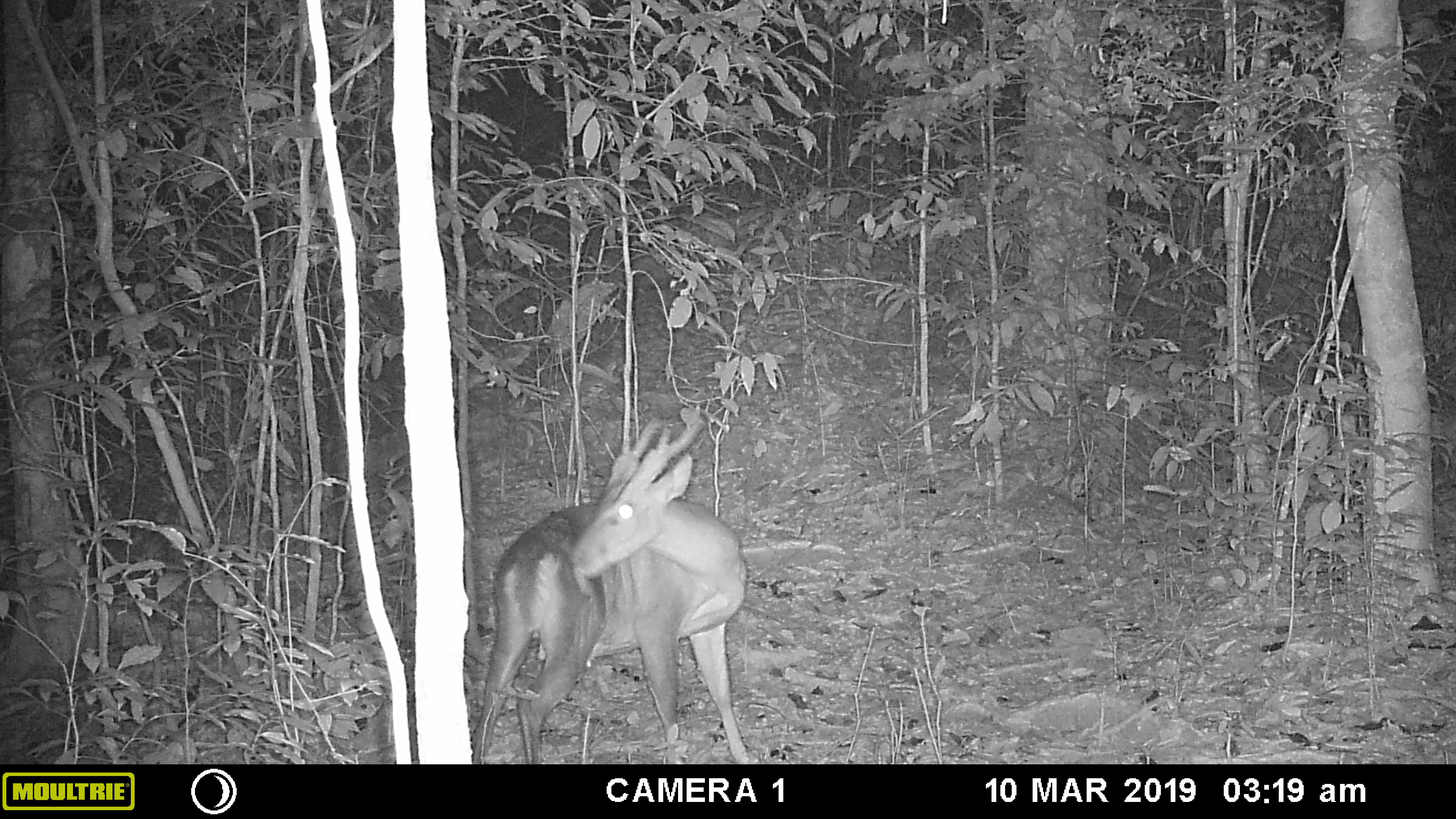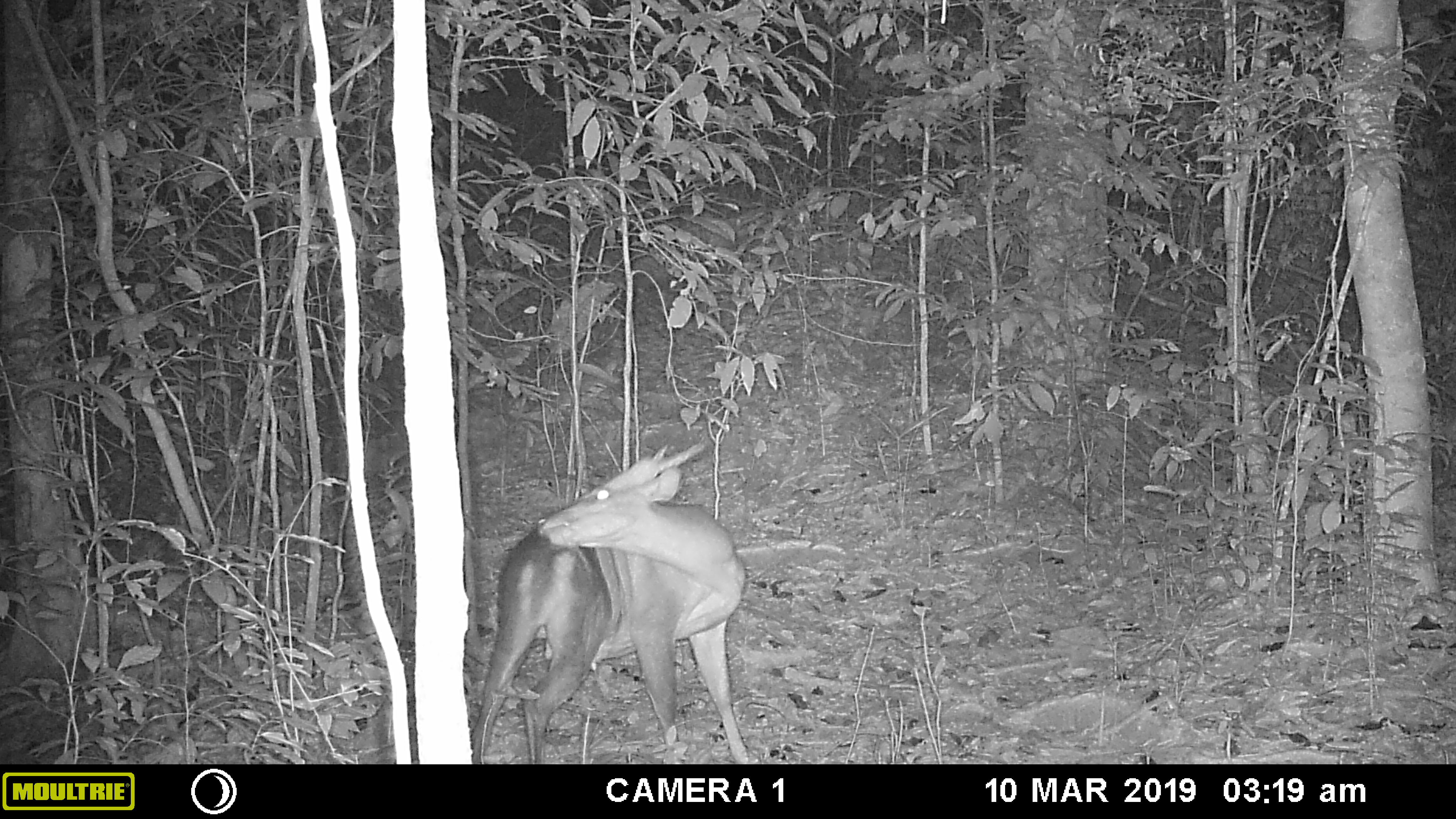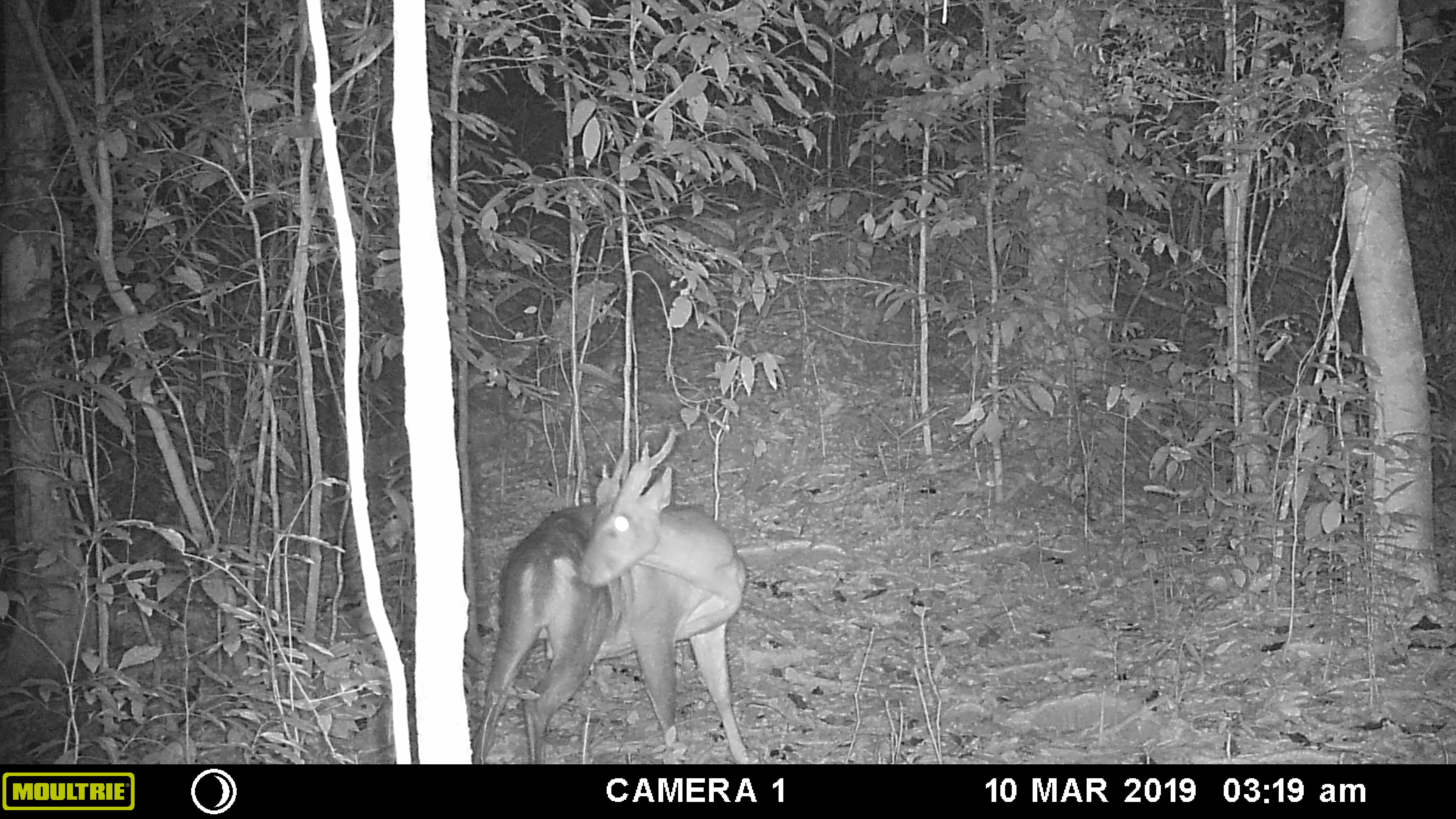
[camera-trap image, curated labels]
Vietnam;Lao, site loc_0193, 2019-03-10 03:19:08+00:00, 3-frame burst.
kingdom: Animalia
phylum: Chordata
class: Mammalia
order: Artiodactyla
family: Cervidae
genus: Muntiacus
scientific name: Muntiacus vuquangensis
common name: large-antlered muntjac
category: large antlered muntjac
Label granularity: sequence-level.